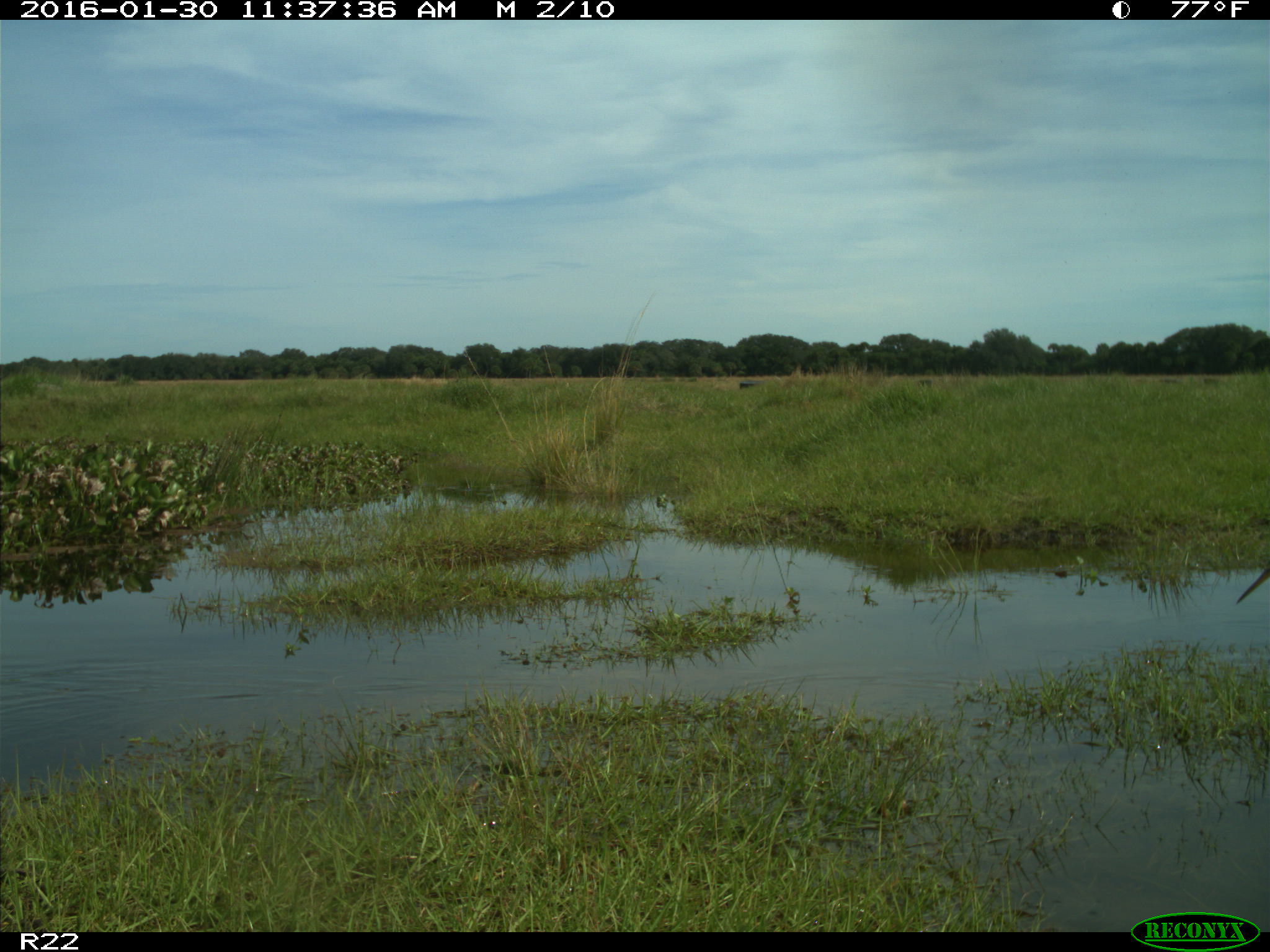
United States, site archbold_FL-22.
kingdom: Animalia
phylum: Chordata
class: Aves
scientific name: Aves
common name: birds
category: unidentified bird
Unidentified bird (birds) (Aves).